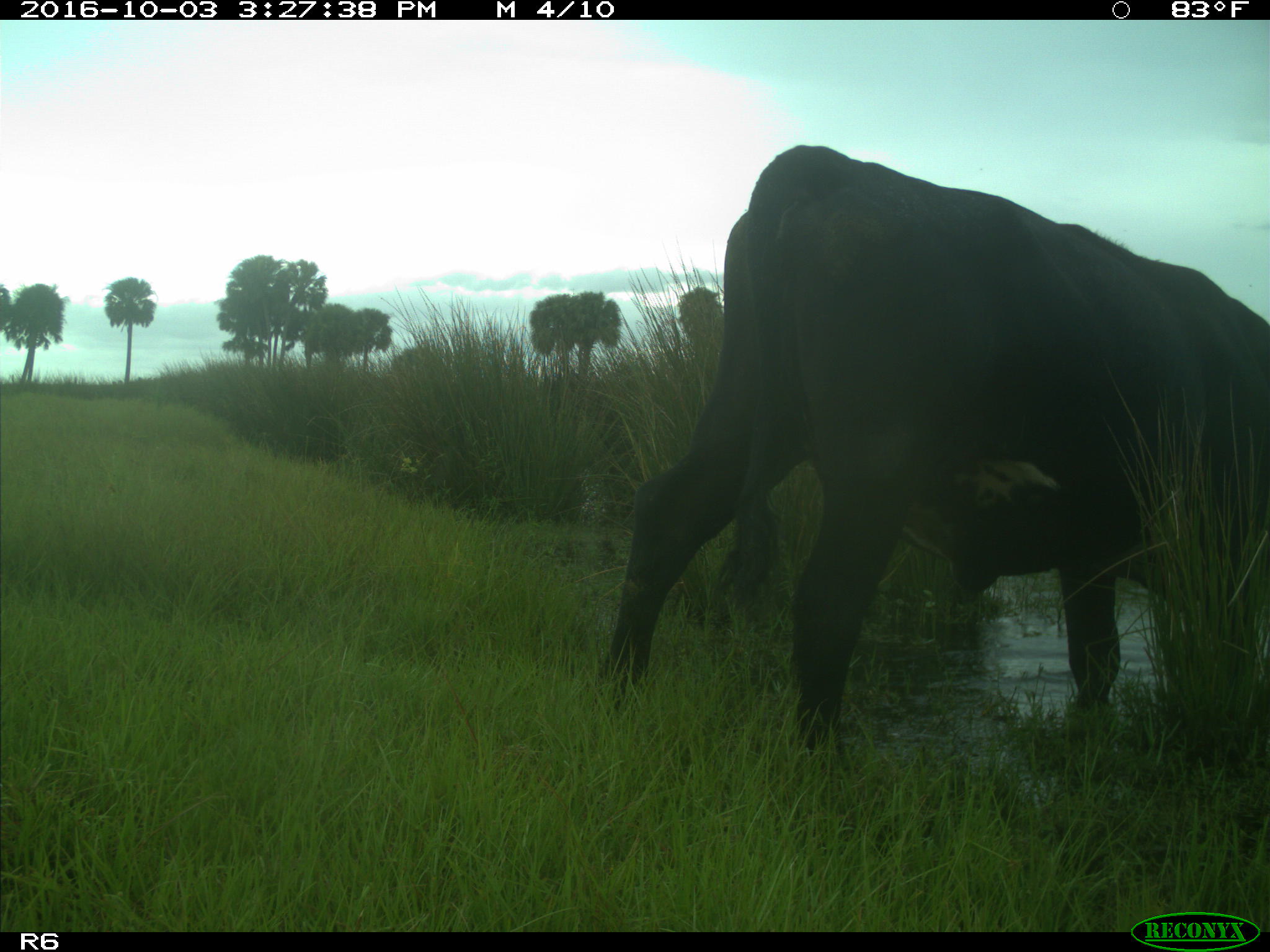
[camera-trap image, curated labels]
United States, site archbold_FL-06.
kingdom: Animalia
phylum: Chordata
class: Mammalia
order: Artiodactyla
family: Bovidae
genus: Bos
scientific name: Bos taurus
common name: domestic cow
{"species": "Bos taurus (domestic cow)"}